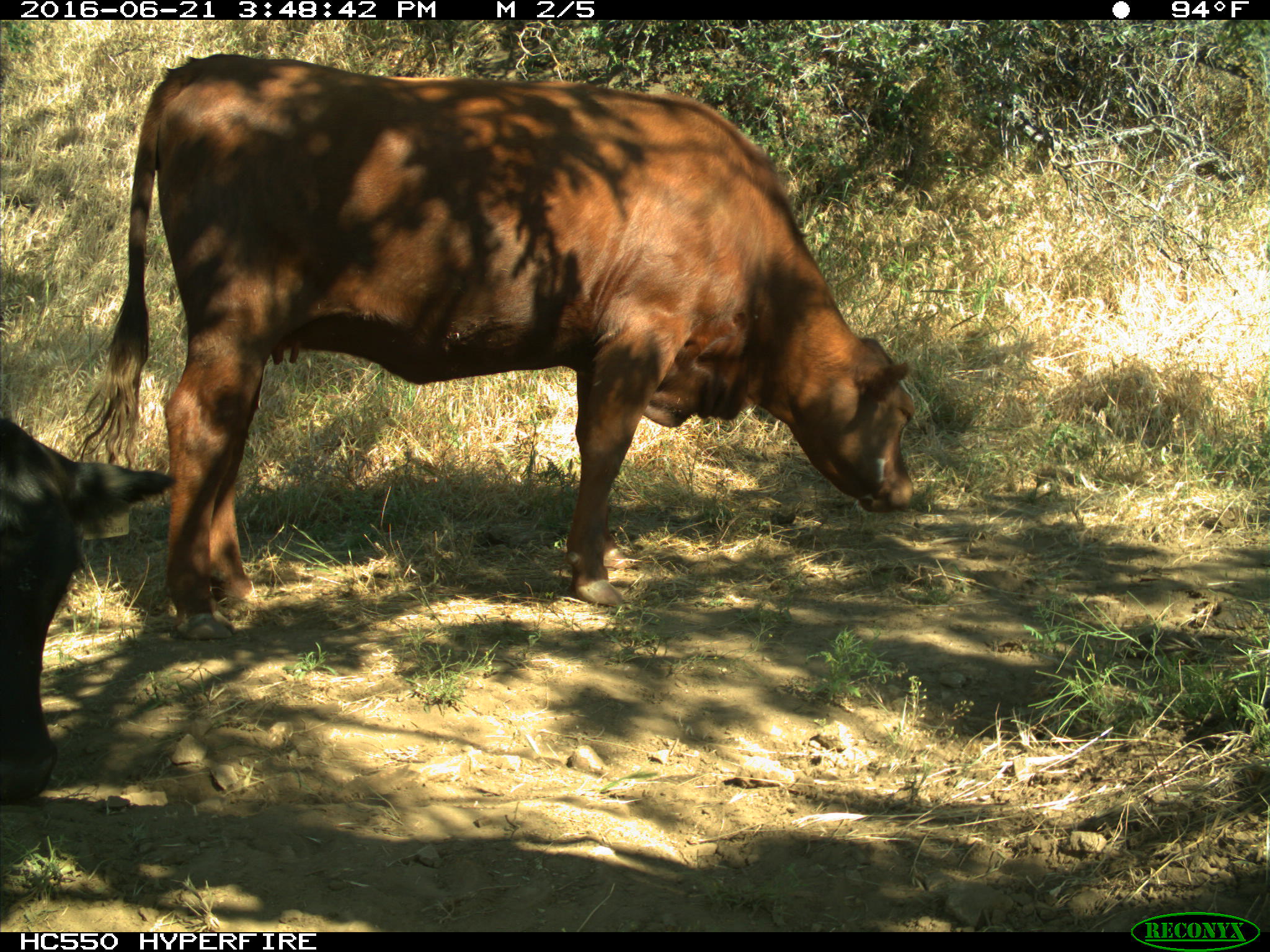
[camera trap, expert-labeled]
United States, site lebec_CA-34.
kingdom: Animalia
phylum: Chordata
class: Mammalia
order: Artiodactyla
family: Bovidae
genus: Bos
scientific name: Bos taurus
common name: domestic cow